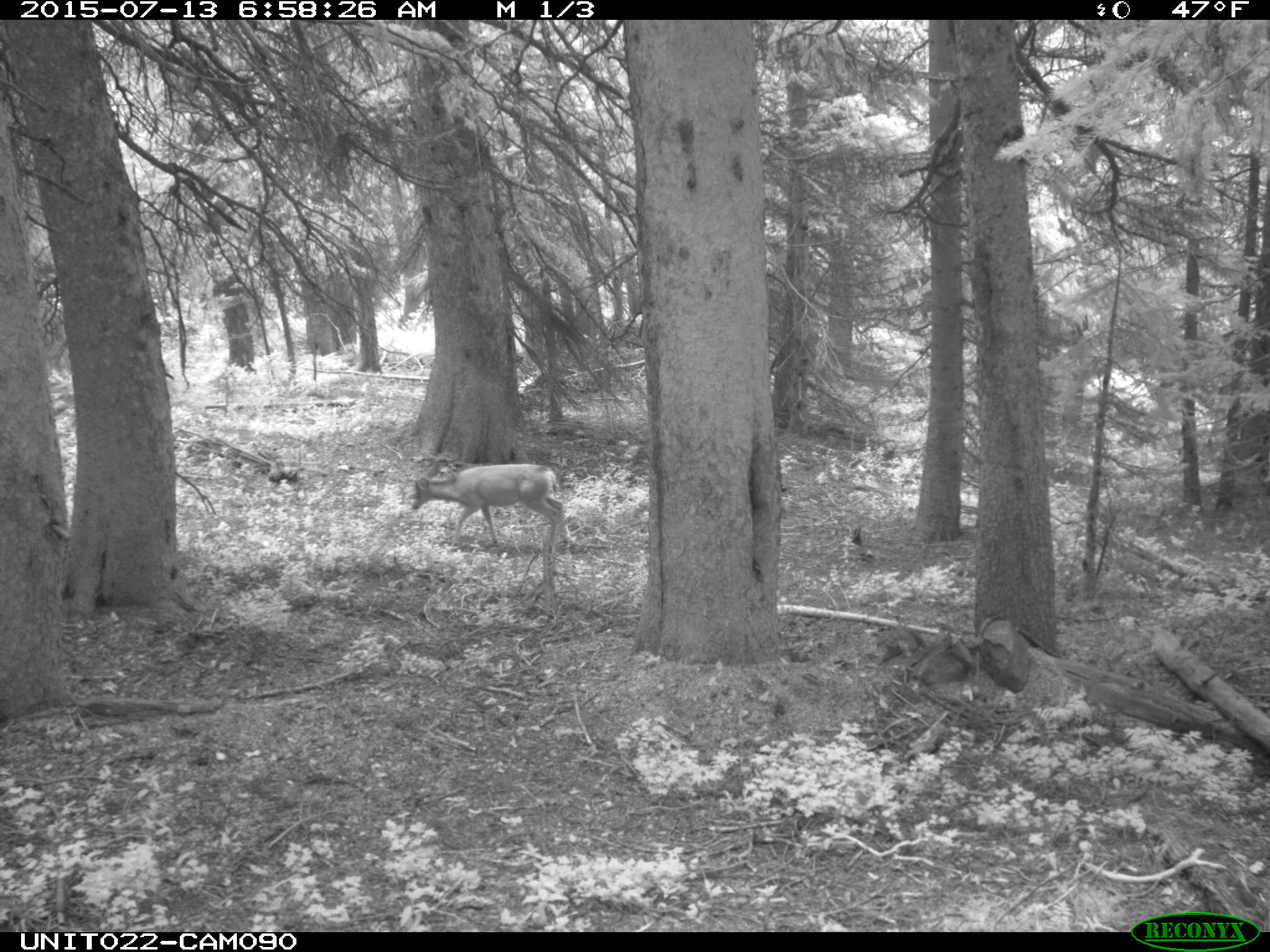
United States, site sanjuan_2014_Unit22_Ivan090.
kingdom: Animalia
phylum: Chordata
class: Mammalia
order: Artiodactyla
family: Cervidae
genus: Odocoileus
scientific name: Odocoileus hemionus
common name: mule deer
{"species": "Odocoileus hemionus (mule deer)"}